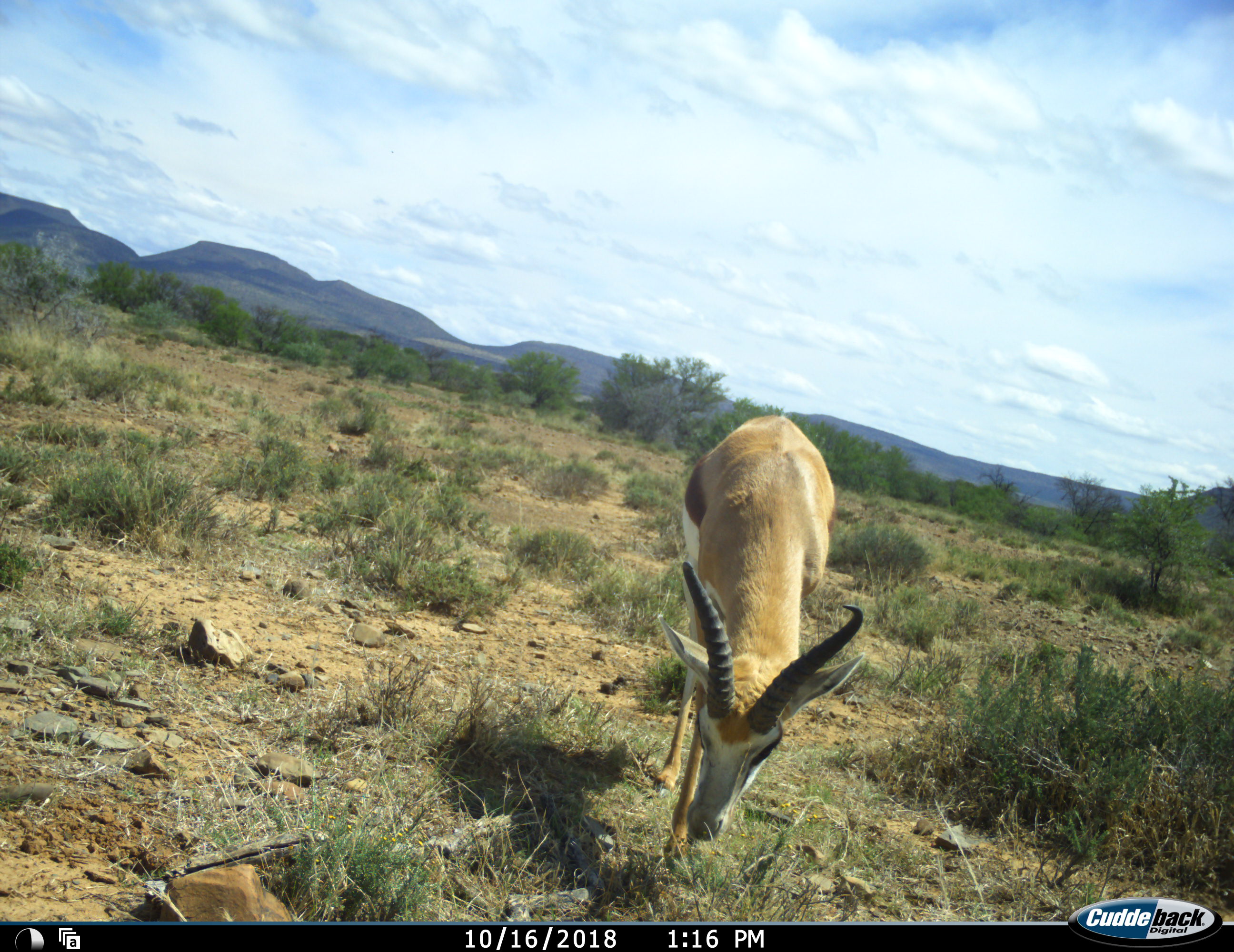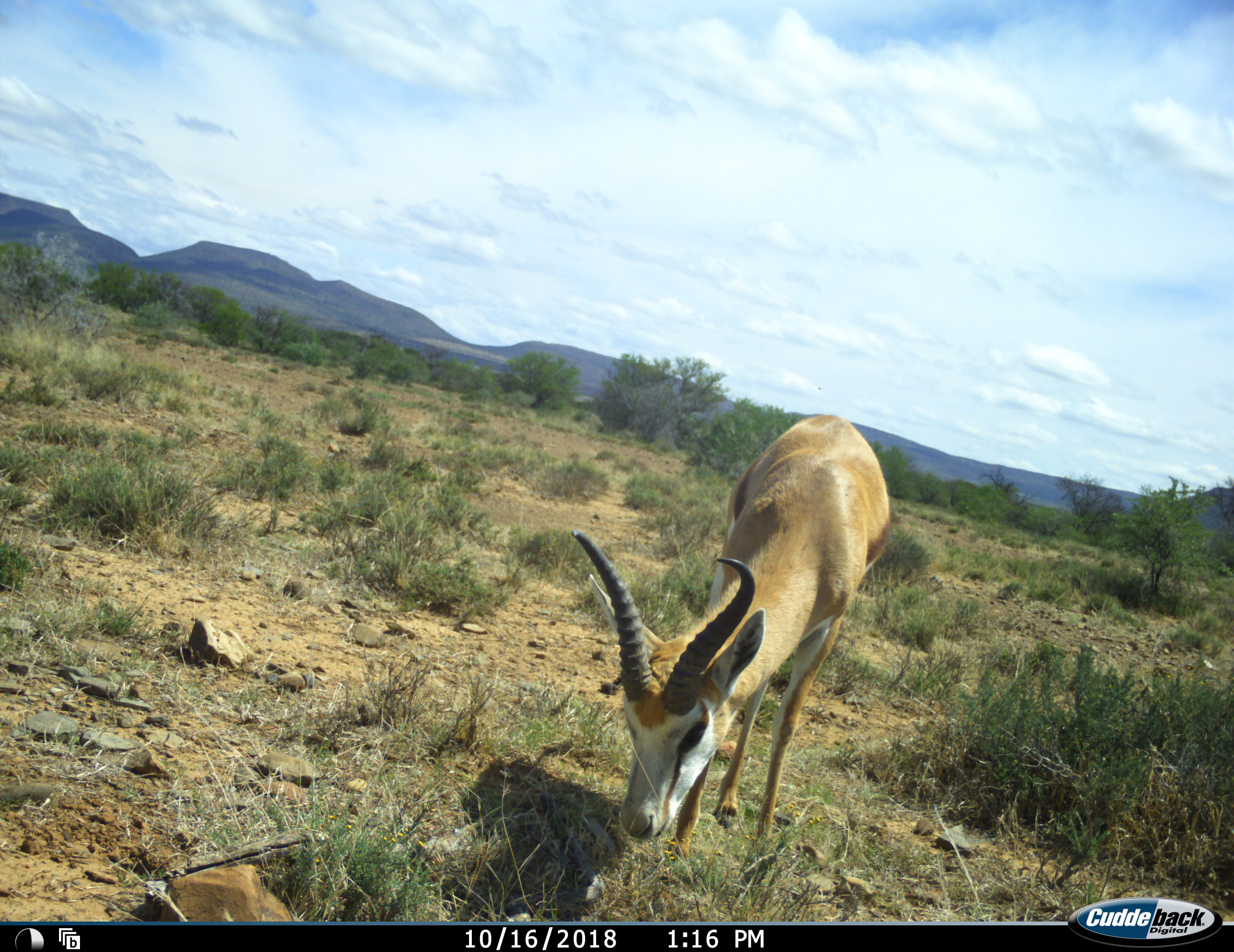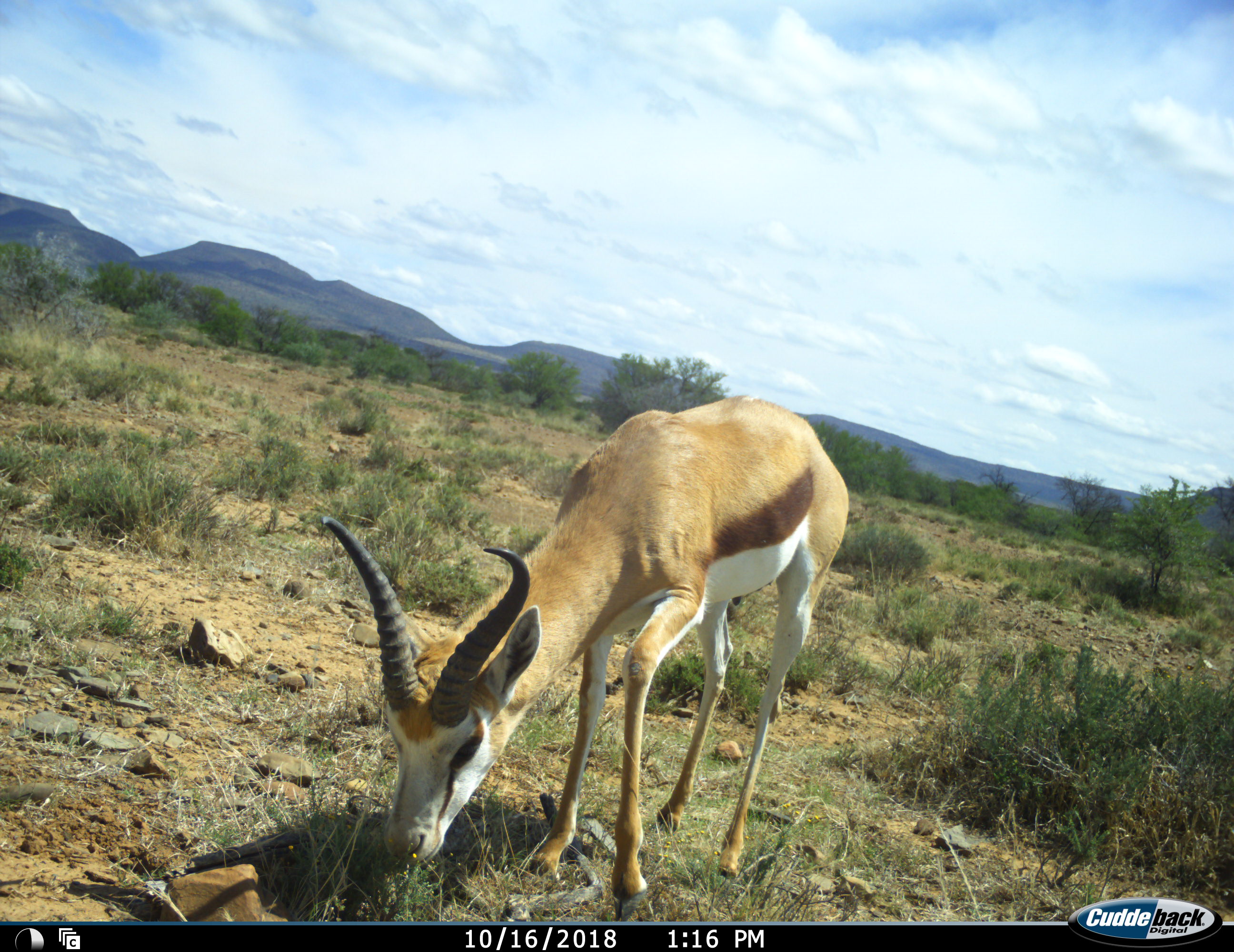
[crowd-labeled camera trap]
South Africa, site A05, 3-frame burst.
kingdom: Animalia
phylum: Chordata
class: Mammalia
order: Artiodactyla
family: Bovidae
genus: Antidorcas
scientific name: Antidorcas marsupialis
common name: springbok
Springbok (Antidorcas marsupialis), count 1. Behavior (volunteer vote fractions): standing 12%, resting 0%, moving 50%, interacting 0%. Young present (vote fraction): 0%. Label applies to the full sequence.